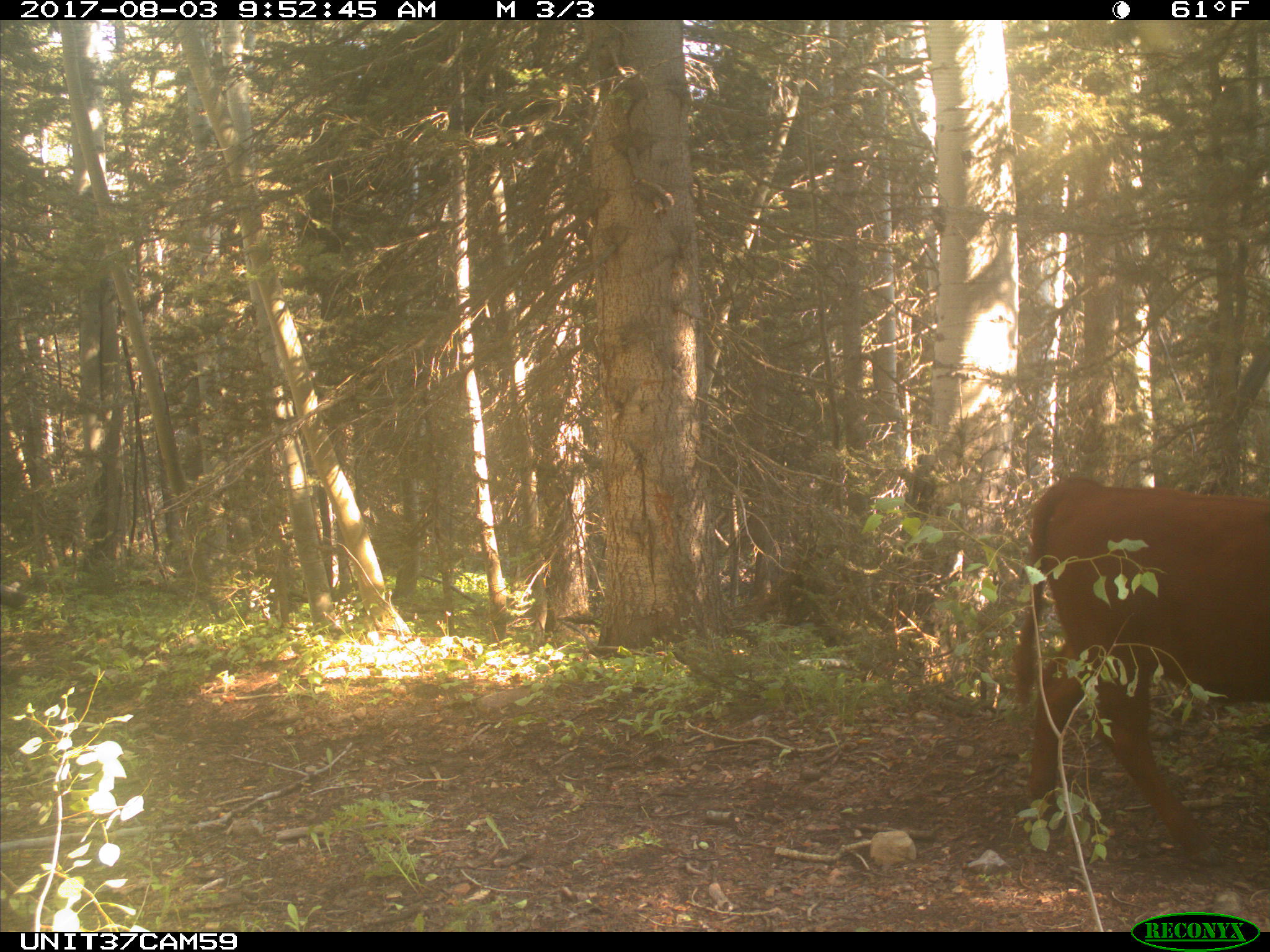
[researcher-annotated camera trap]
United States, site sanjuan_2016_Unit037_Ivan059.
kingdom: Animalia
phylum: Chordata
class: Mammalia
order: Artiodactyla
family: Bovidae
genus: Bos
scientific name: Bos taurus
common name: domestic cow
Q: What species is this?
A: Bos taurus (domestic cow).